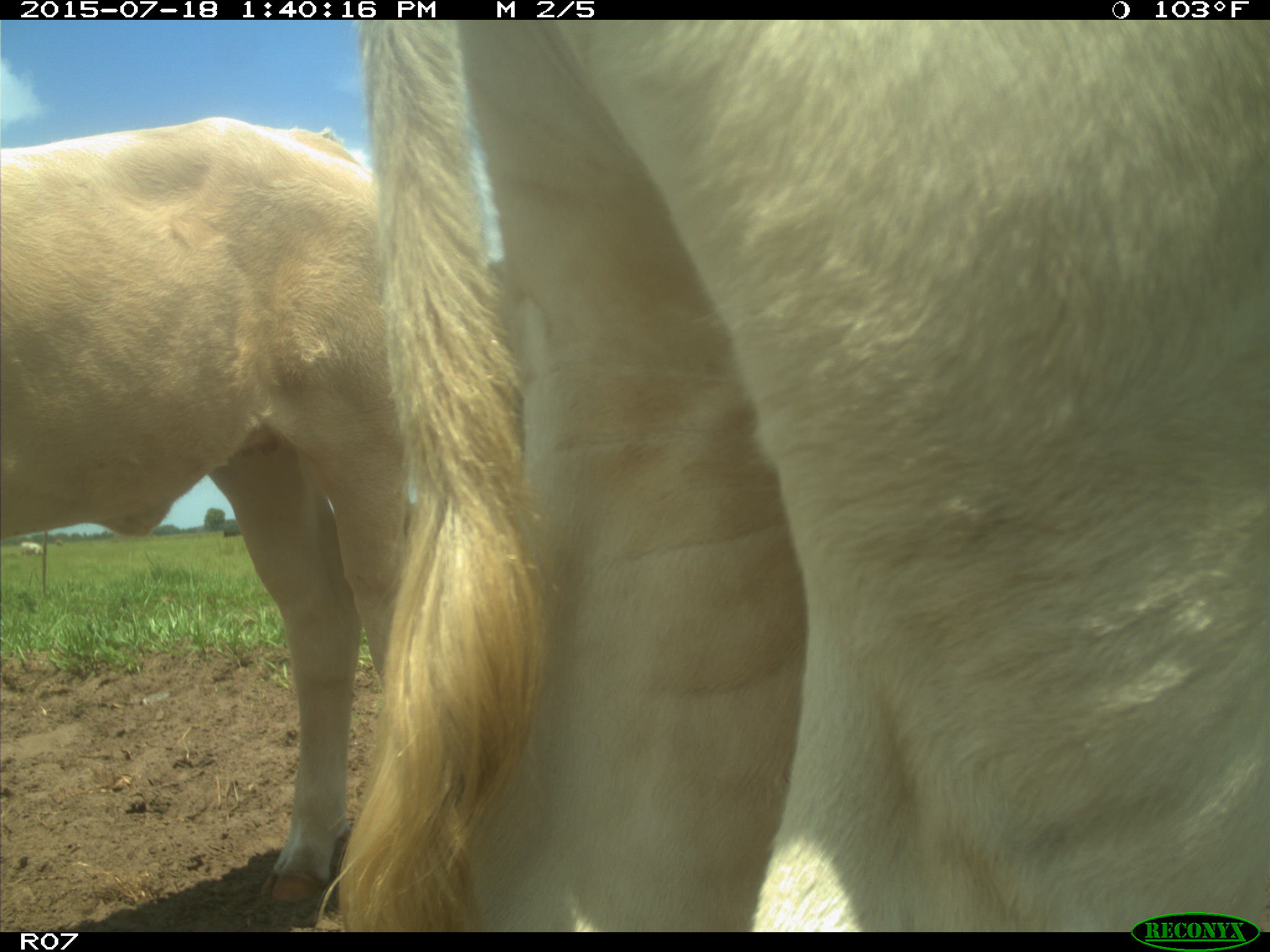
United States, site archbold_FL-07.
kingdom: Animalia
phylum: Chordata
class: Mammalia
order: Artiodactyla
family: Bovidae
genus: Bos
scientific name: Bos taurus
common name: domestic cow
Bos taurus (domestic cow).